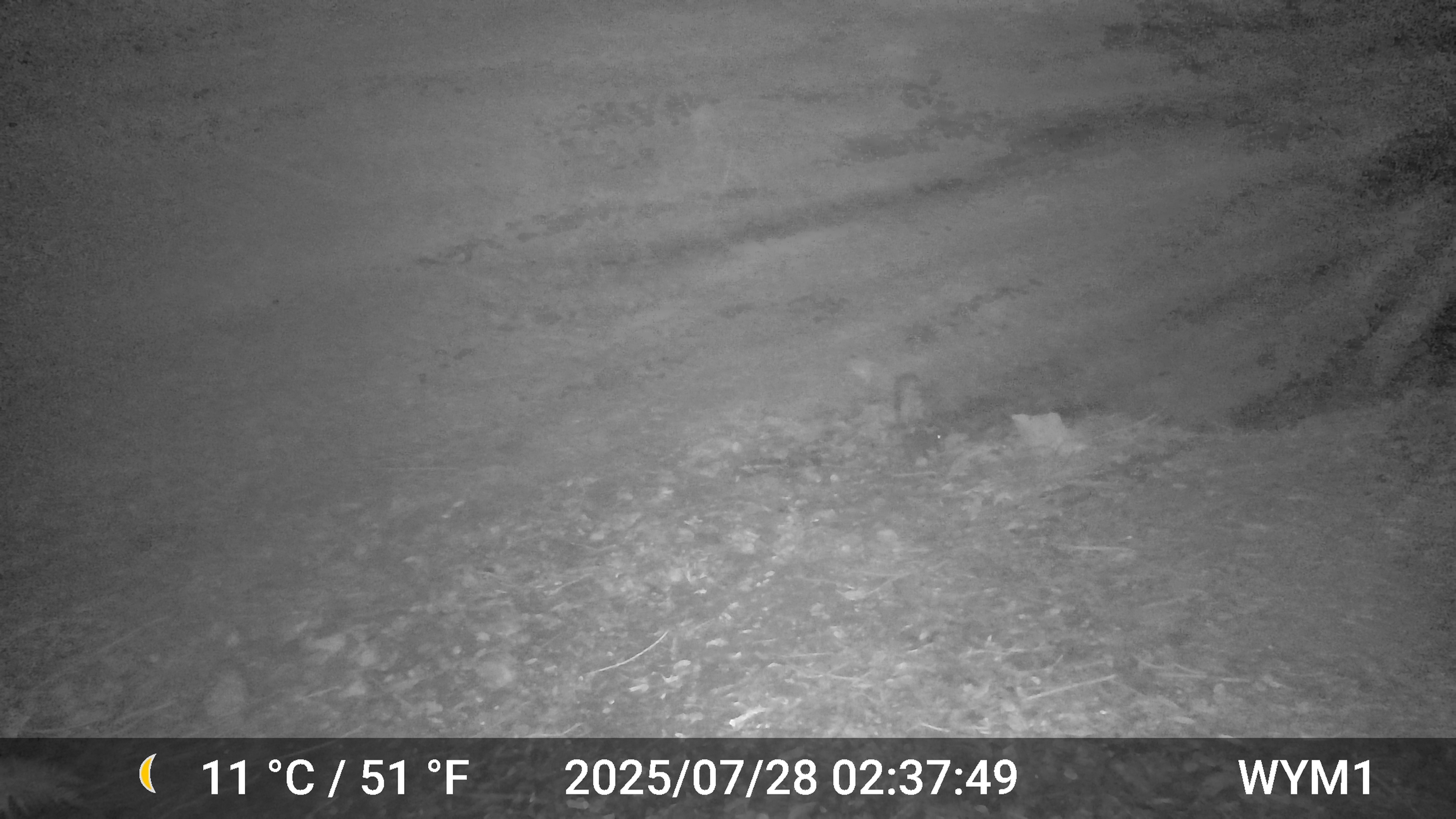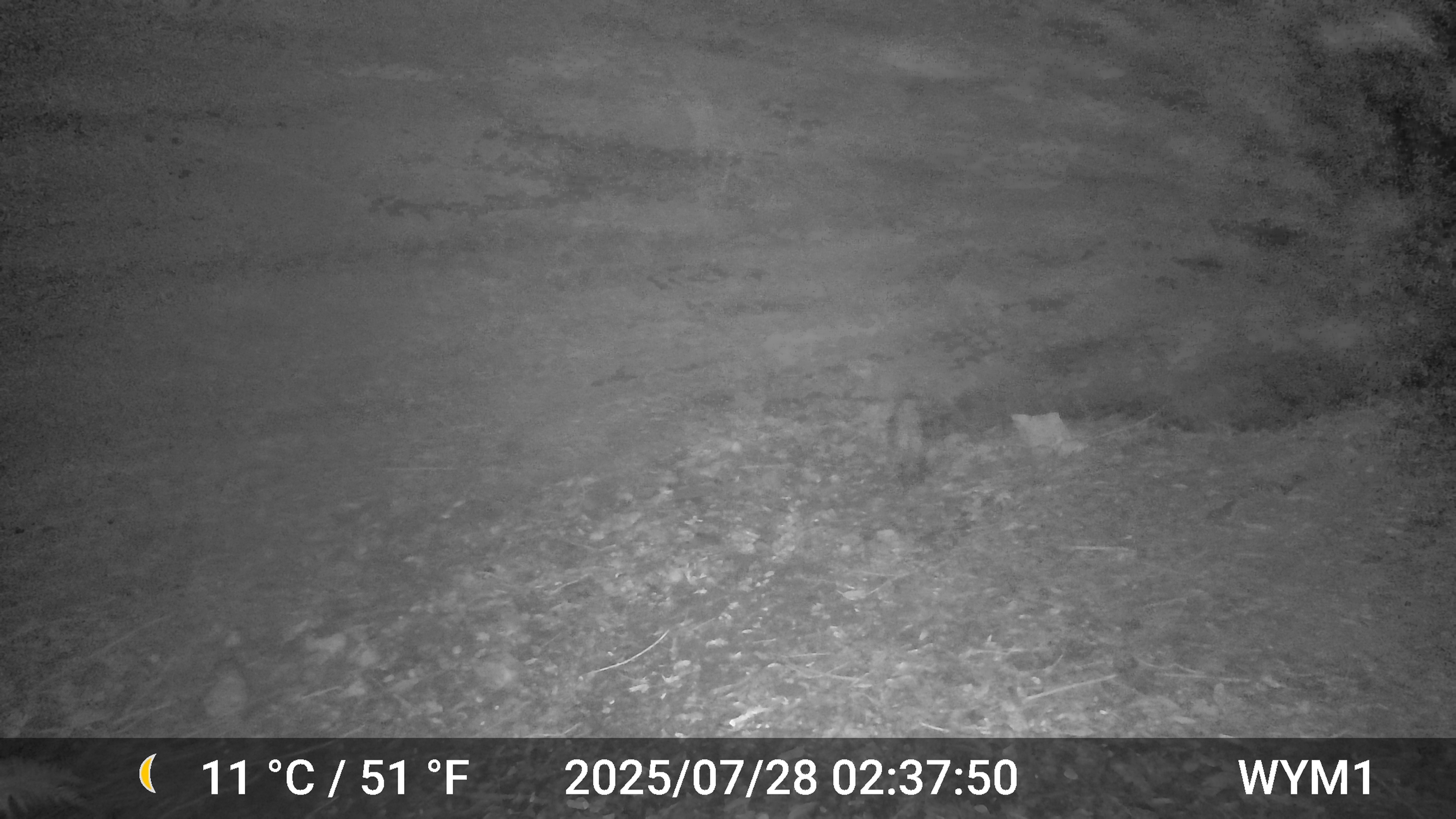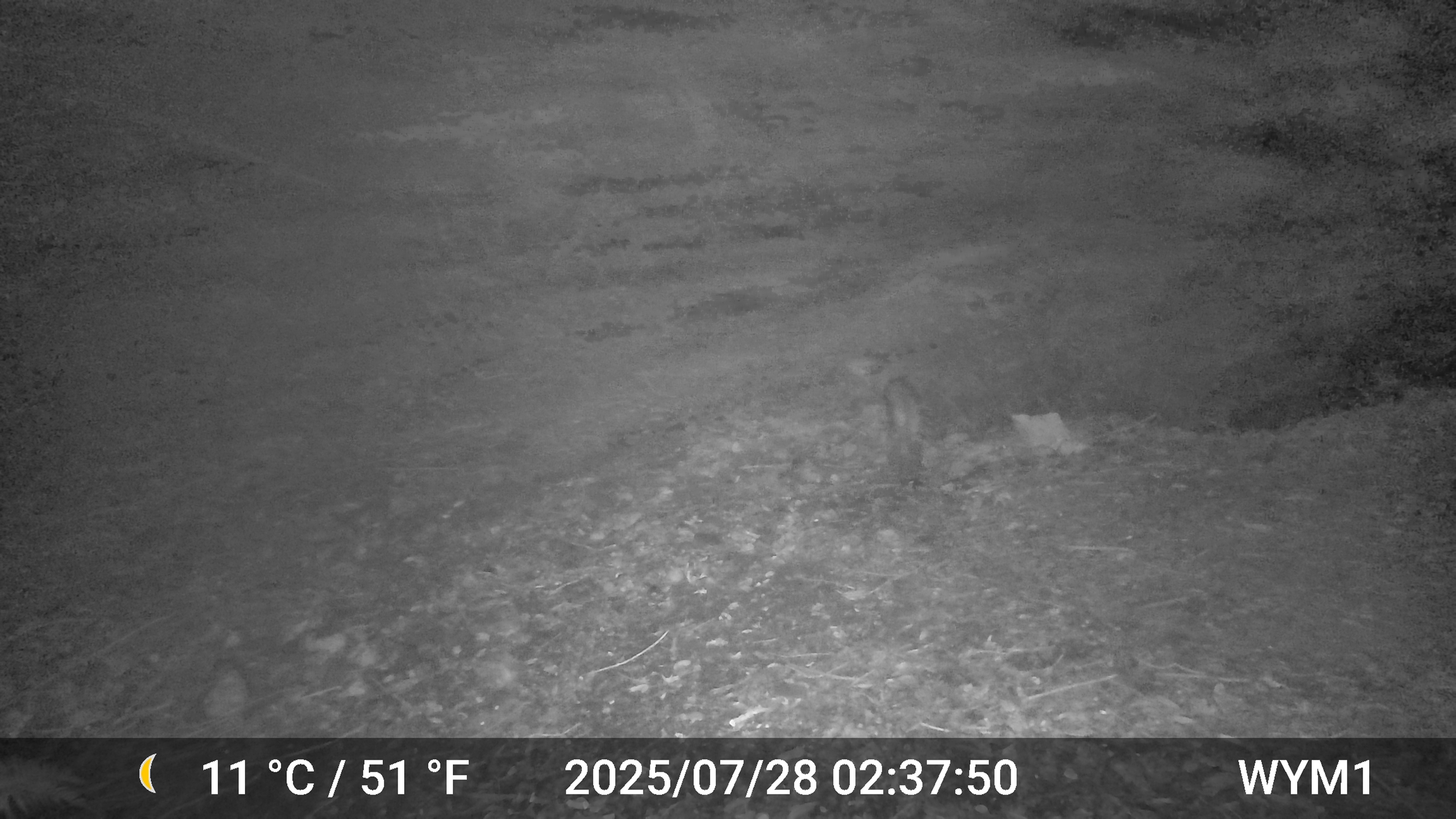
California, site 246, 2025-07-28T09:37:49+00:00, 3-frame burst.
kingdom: Animalia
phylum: Chordata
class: Mammalia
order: Carnivora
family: Mephitidae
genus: Mephitis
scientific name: Mephitis mephitis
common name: striped skunk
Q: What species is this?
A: Striped skunk (Mephitis mephitis).